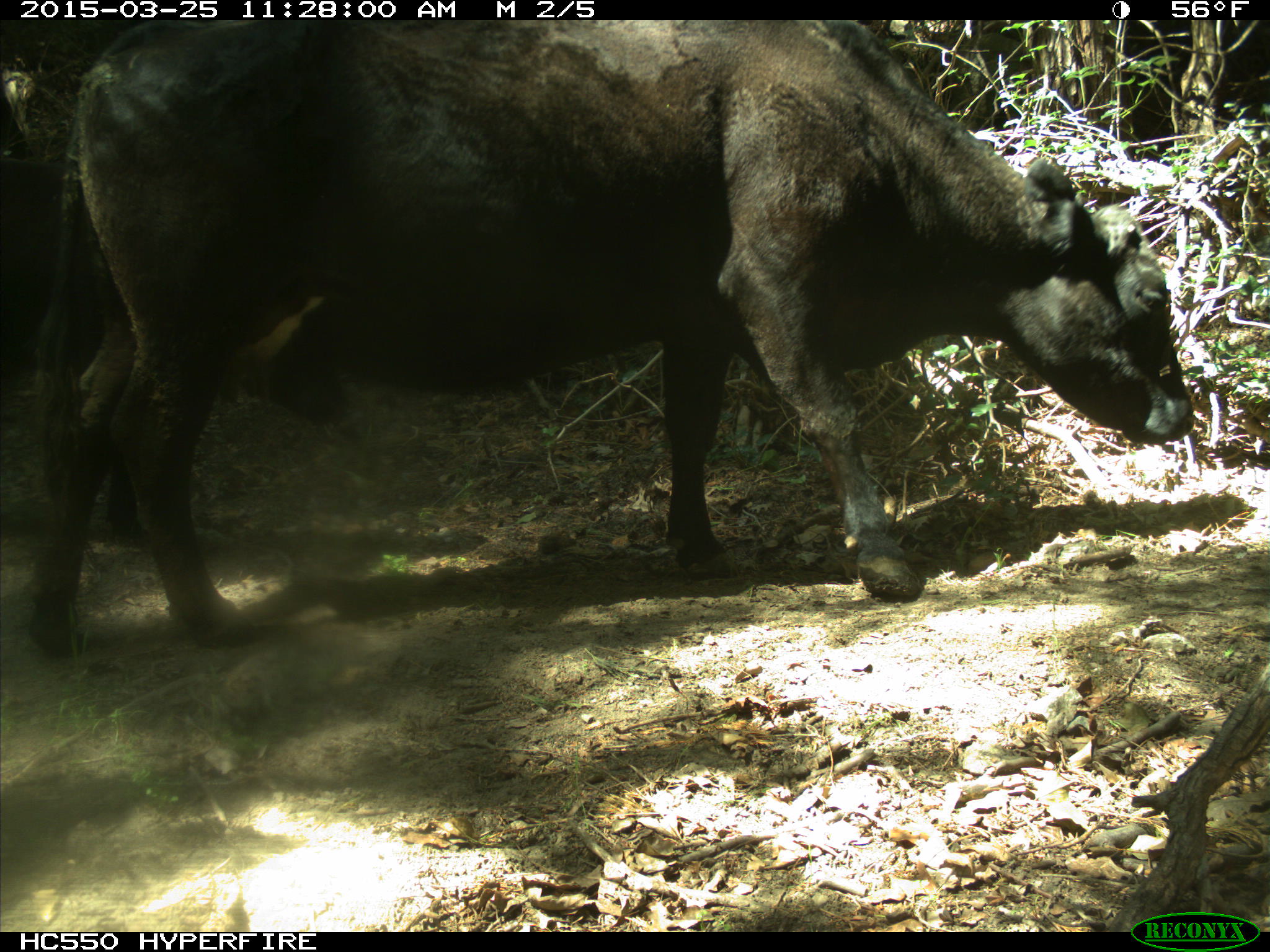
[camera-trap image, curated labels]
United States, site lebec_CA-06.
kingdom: Animalia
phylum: Chordata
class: Mammalia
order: Artiodactyla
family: Bovidae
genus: Bos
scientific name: Bos taurus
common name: domestic cow